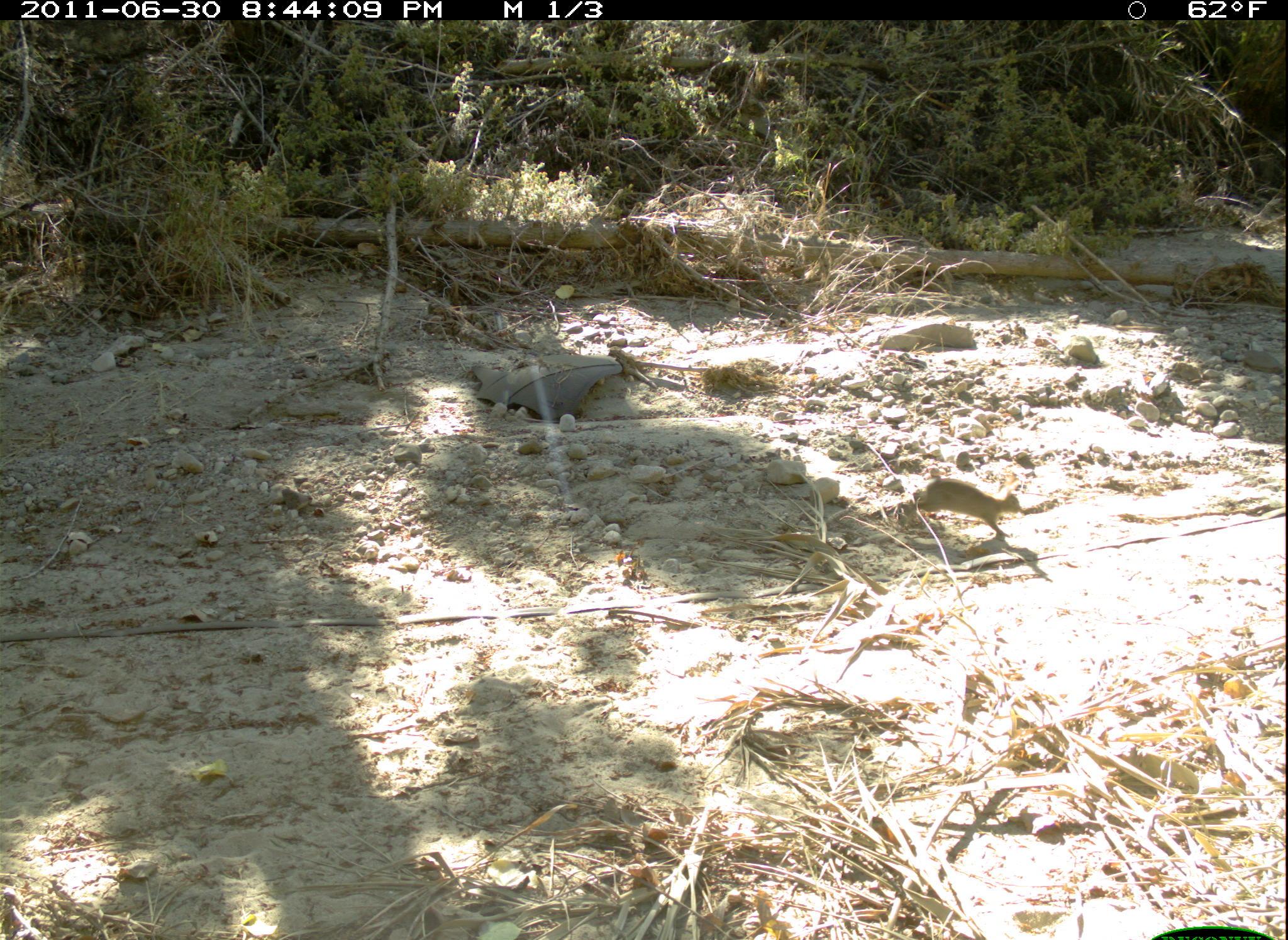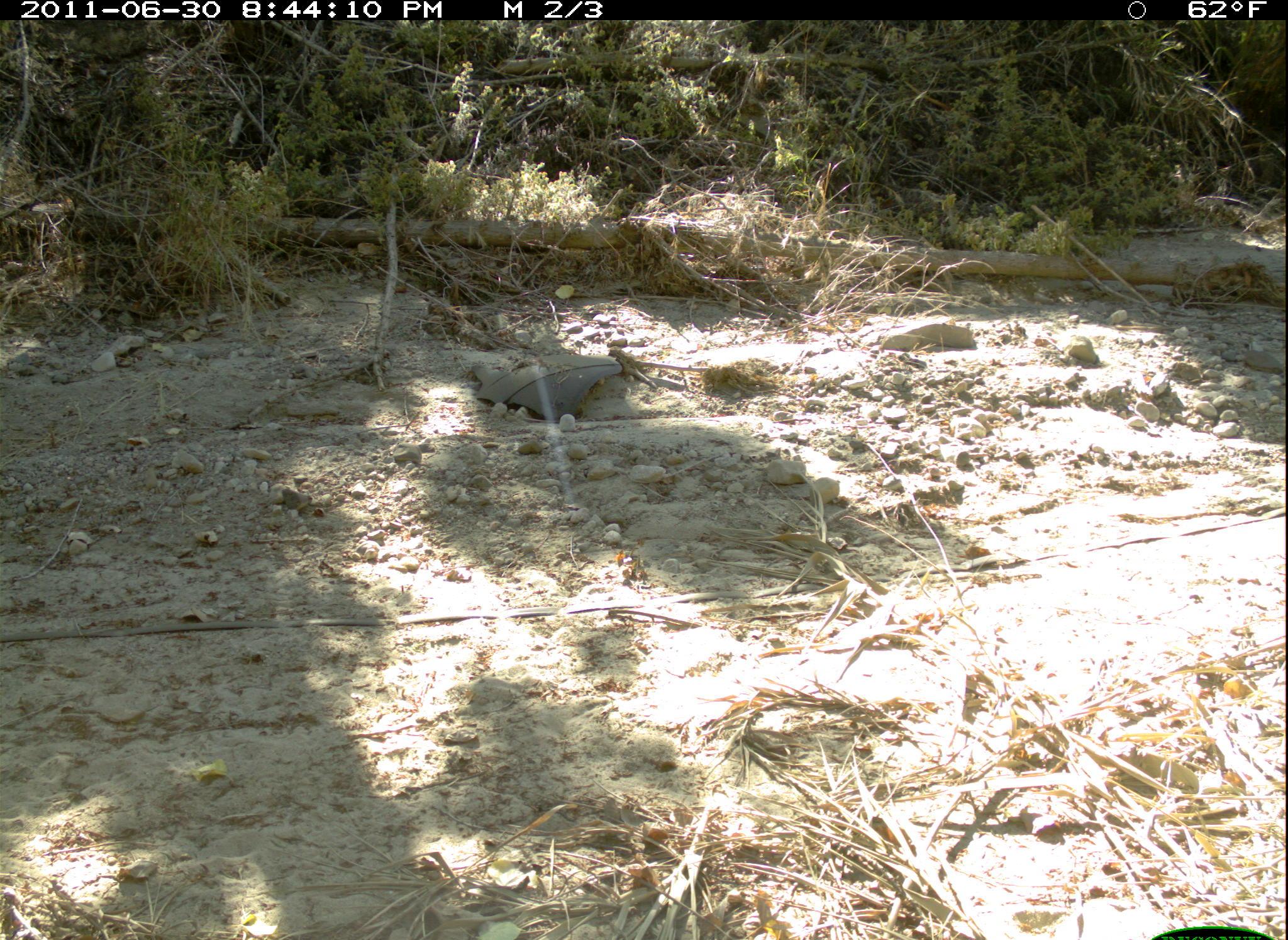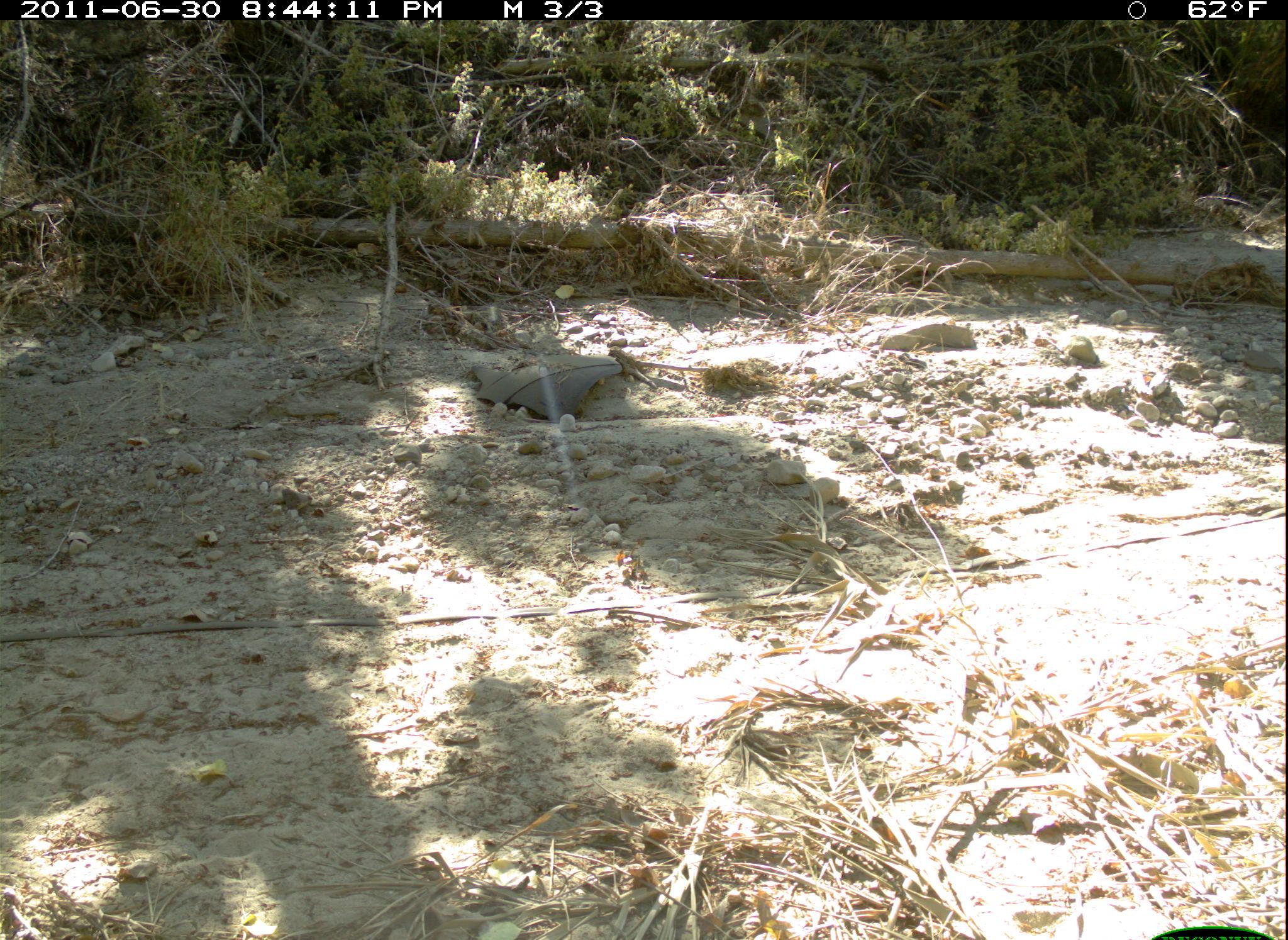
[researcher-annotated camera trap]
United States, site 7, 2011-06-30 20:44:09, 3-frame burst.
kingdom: Animalia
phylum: Chordata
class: Mammalia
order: Lagomorpha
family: Leporidae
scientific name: Leporidae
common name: rabbits and hares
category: rabbit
Rabbit (rabbits and hares) (Leporidae).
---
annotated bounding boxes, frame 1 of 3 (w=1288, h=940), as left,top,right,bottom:
rabbit: 902,459,1037,548